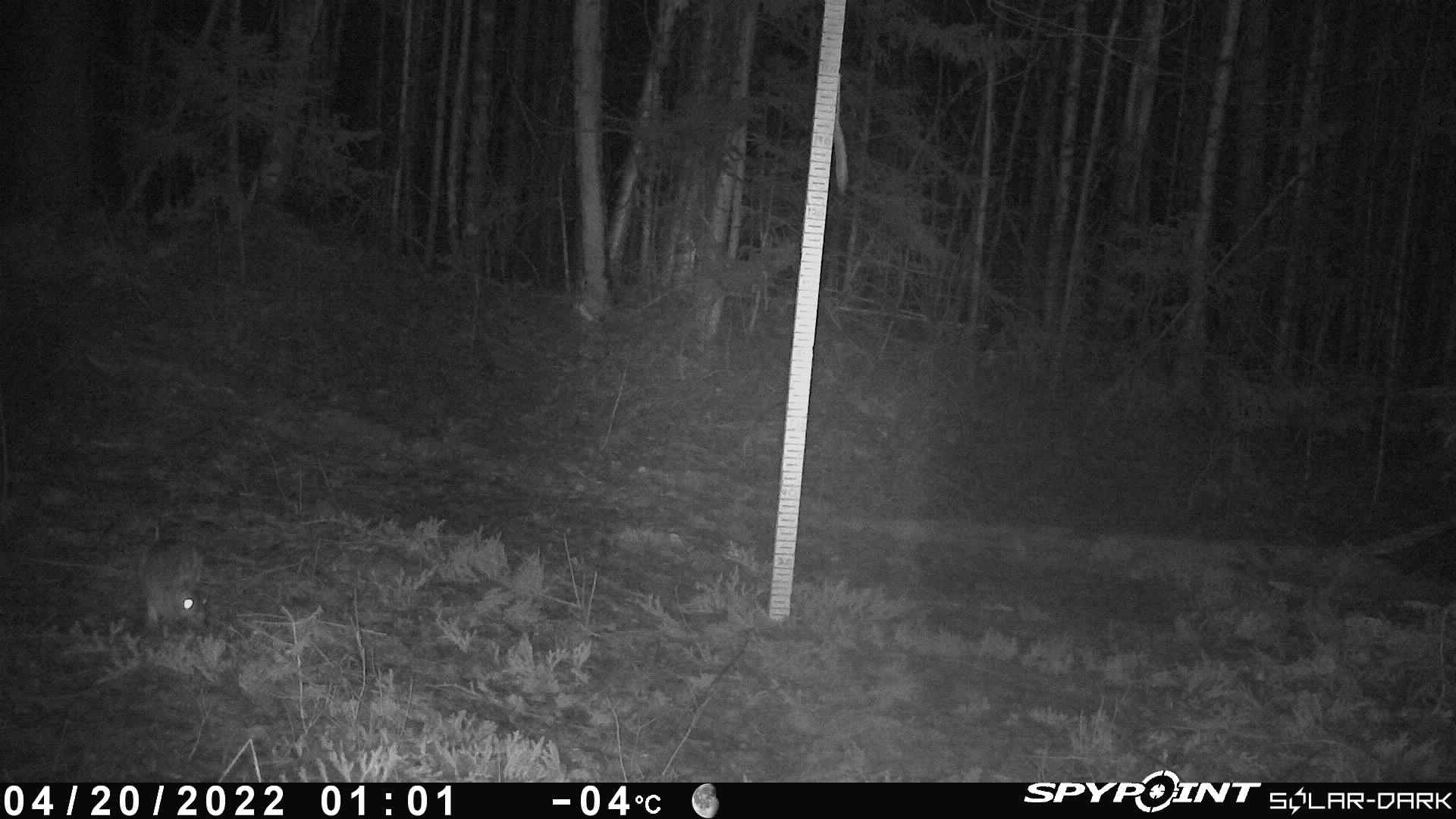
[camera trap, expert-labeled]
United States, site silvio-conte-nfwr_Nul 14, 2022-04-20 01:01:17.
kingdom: Animalia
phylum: Chordata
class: Mammalia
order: Lagomorpha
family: Leporidae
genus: Lepus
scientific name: Lepus americanus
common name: snowshoe hare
Snowshoe hare (Lepus americanus).